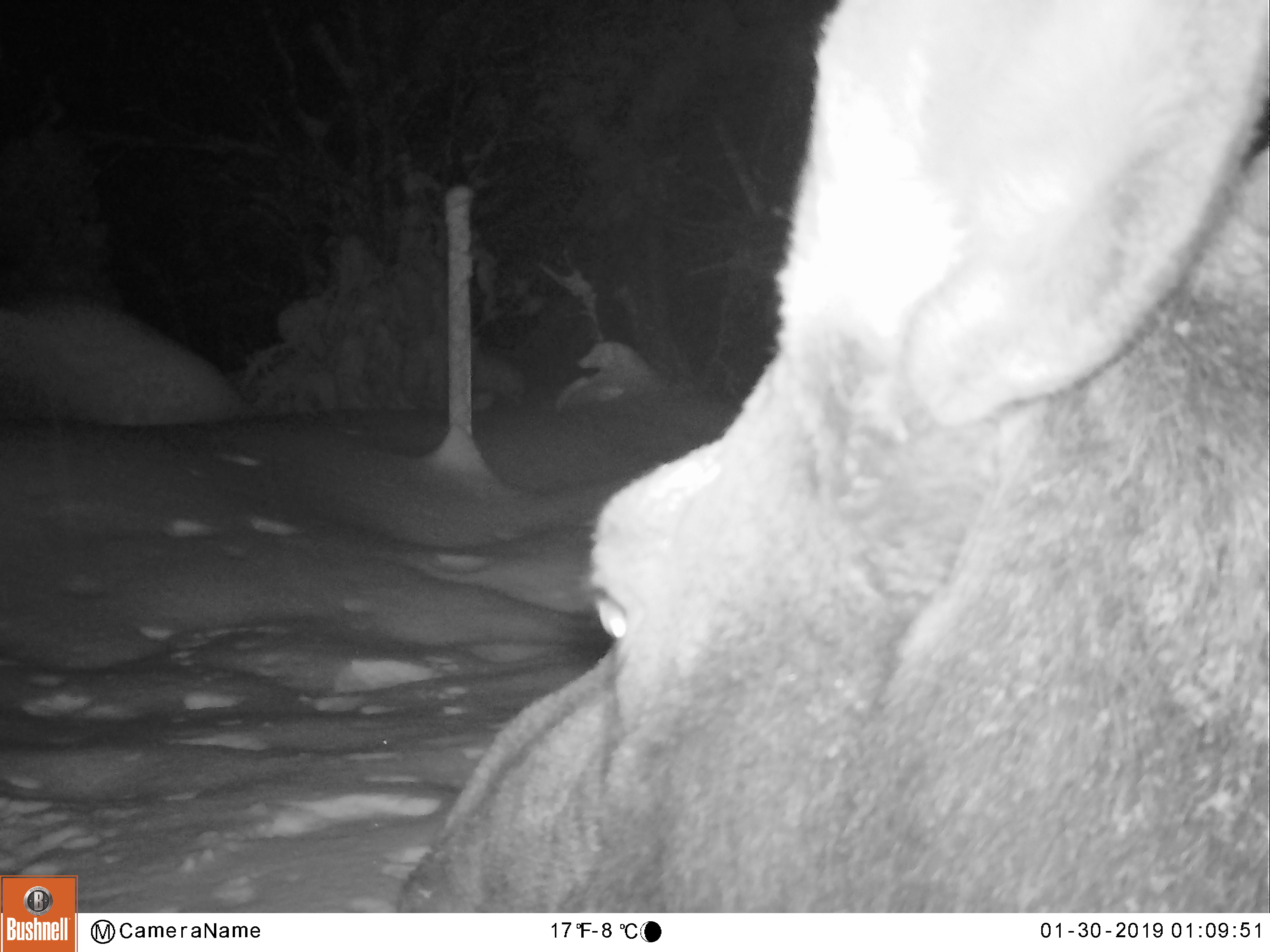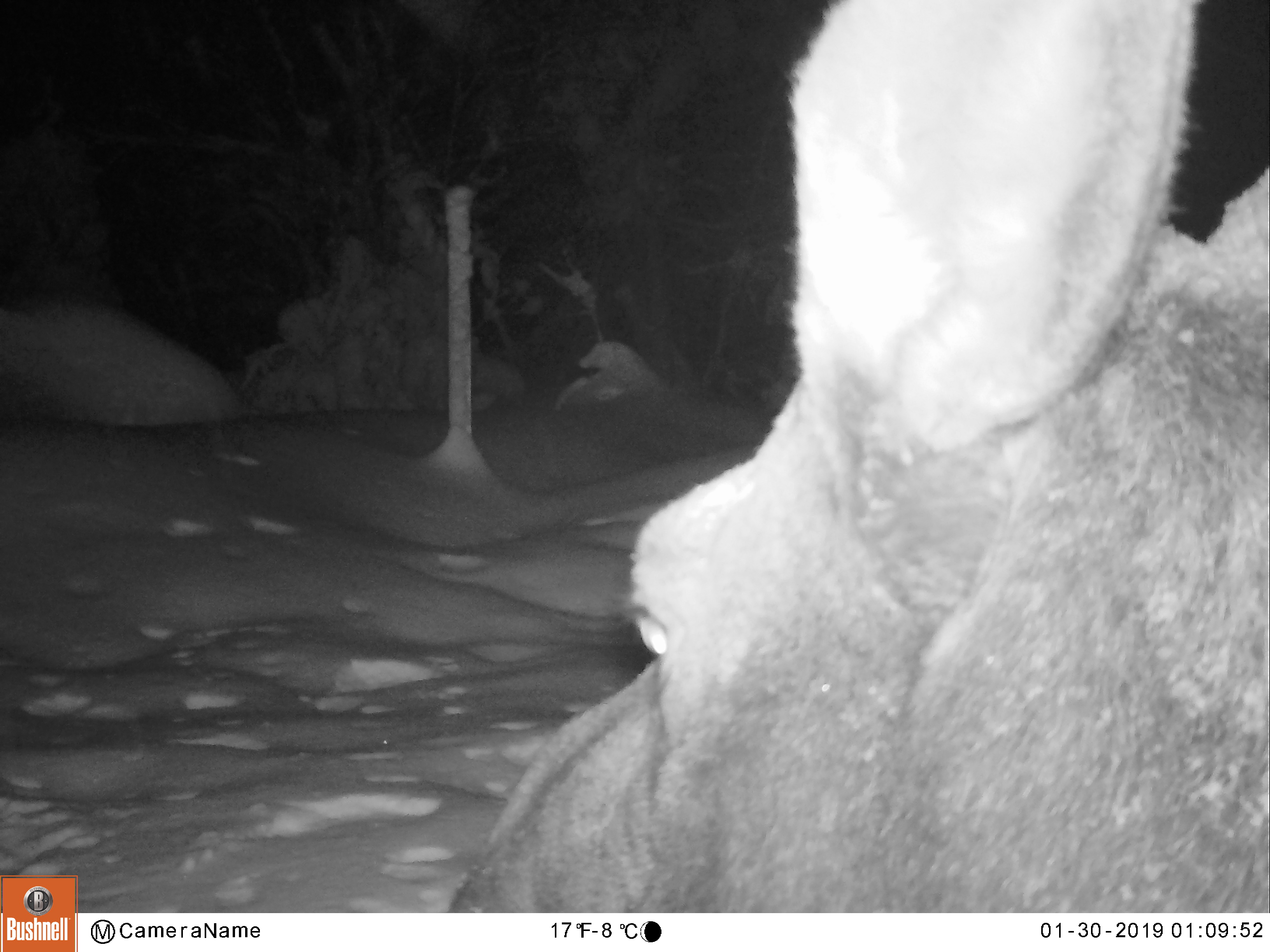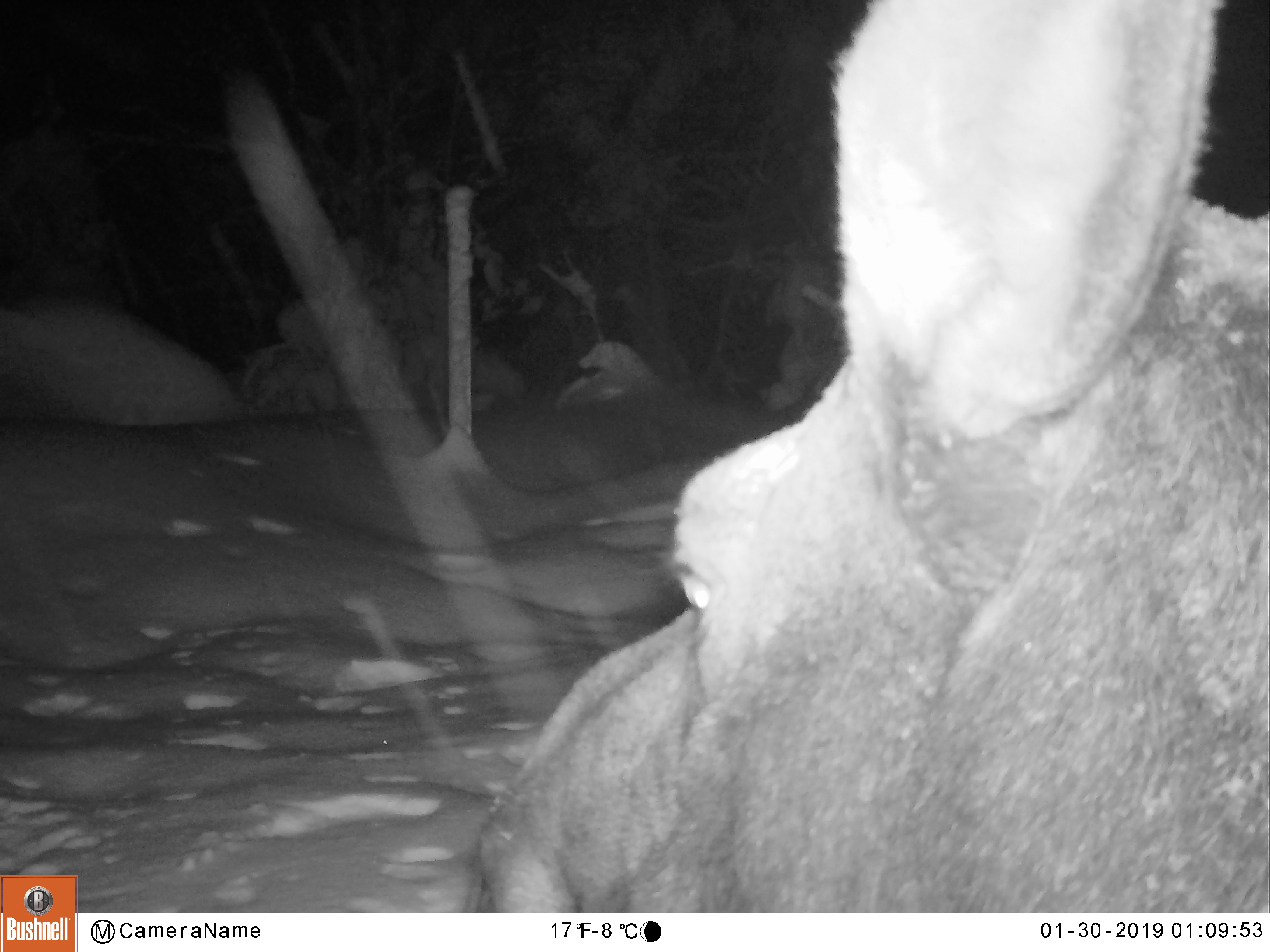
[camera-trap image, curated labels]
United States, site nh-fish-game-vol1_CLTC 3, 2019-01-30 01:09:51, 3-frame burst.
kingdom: Animalia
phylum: Chordata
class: Mammalia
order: Artiodactyla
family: Cervidae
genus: Alces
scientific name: Alces alces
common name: moose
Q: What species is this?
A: Moose (Alces alces).